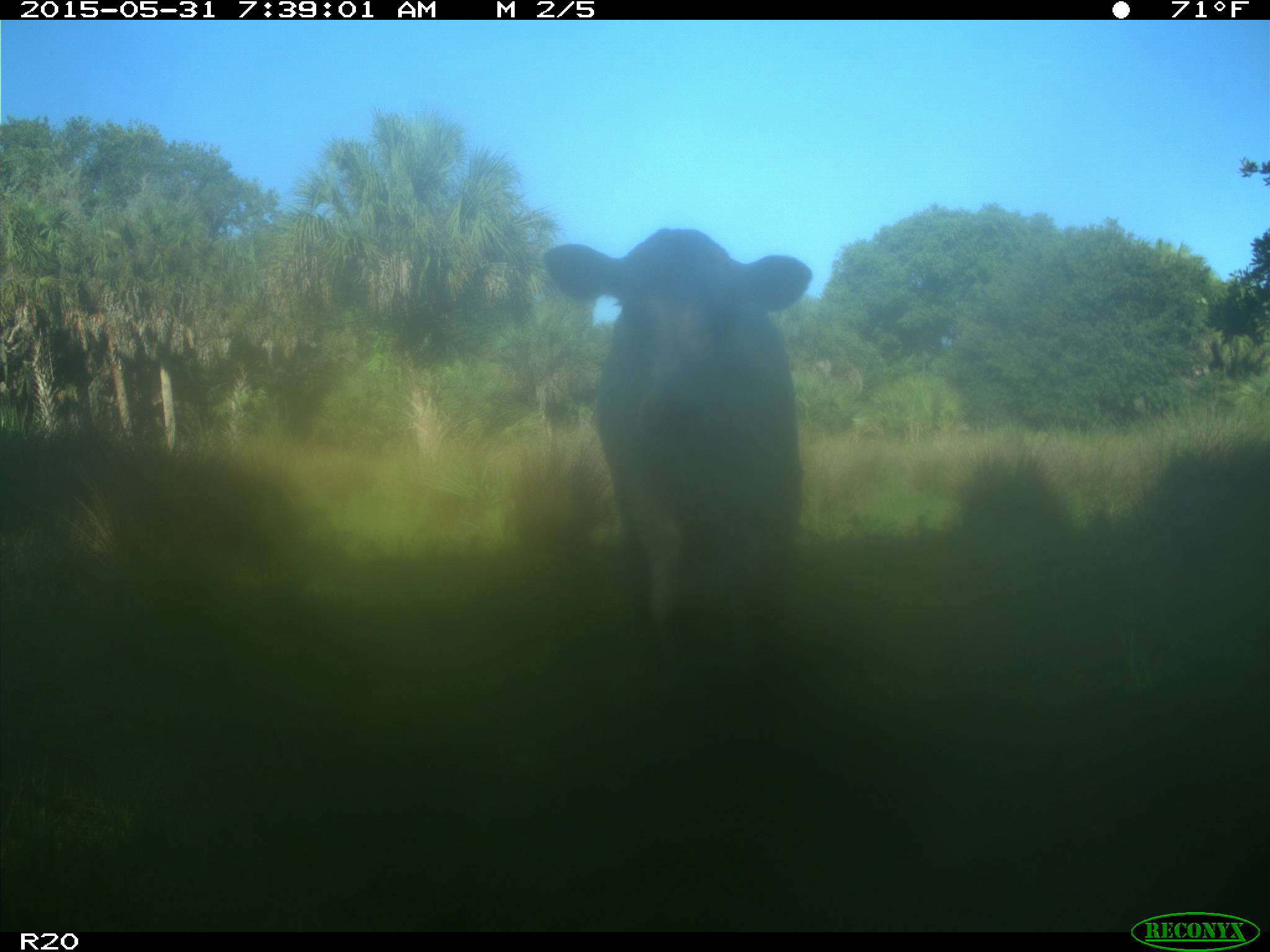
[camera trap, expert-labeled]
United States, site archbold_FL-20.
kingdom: Animalia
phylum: Chordata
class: Mammalia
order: Artiodactyla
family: Bovidae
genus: Bos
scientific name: Bos taurus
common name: domestic cow